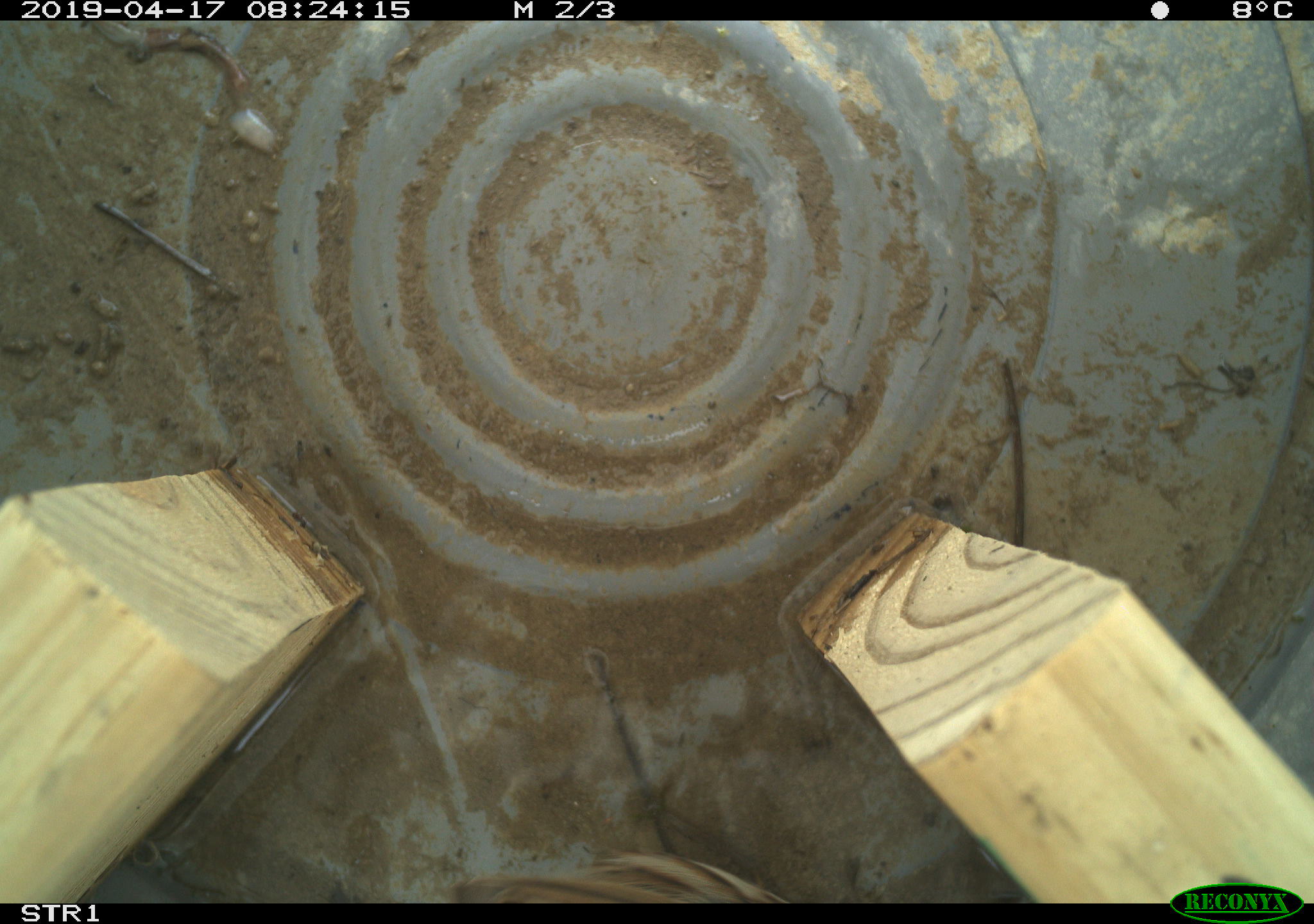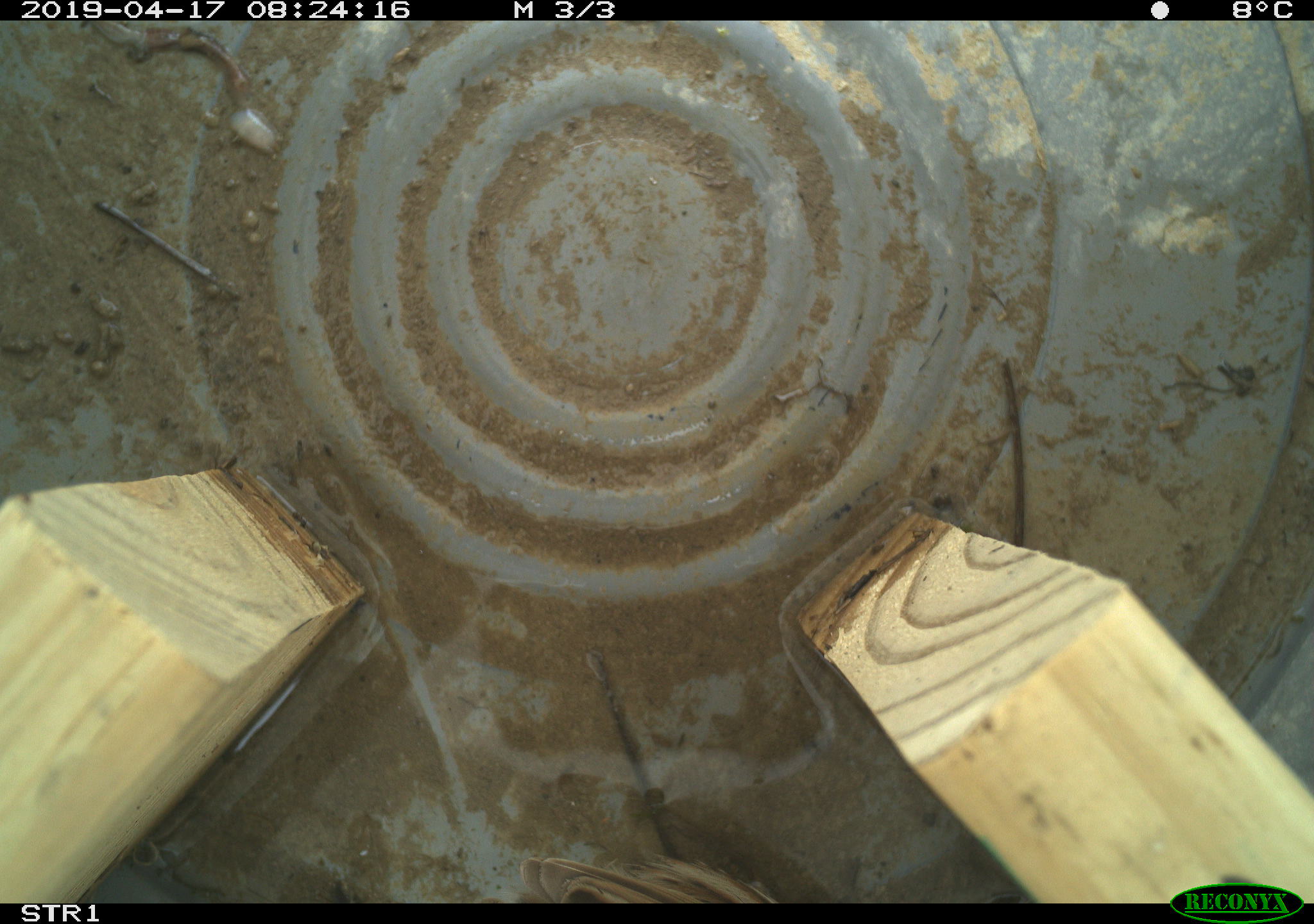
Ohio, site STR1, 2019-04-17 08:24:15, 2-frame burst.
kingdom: Animalia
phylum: Chordata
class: Aves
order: Passeriformes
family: Passerellidae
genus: Melospiza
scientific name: Melospiza melodia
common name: song sparrow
Song sparrow (Melospiza melodia).